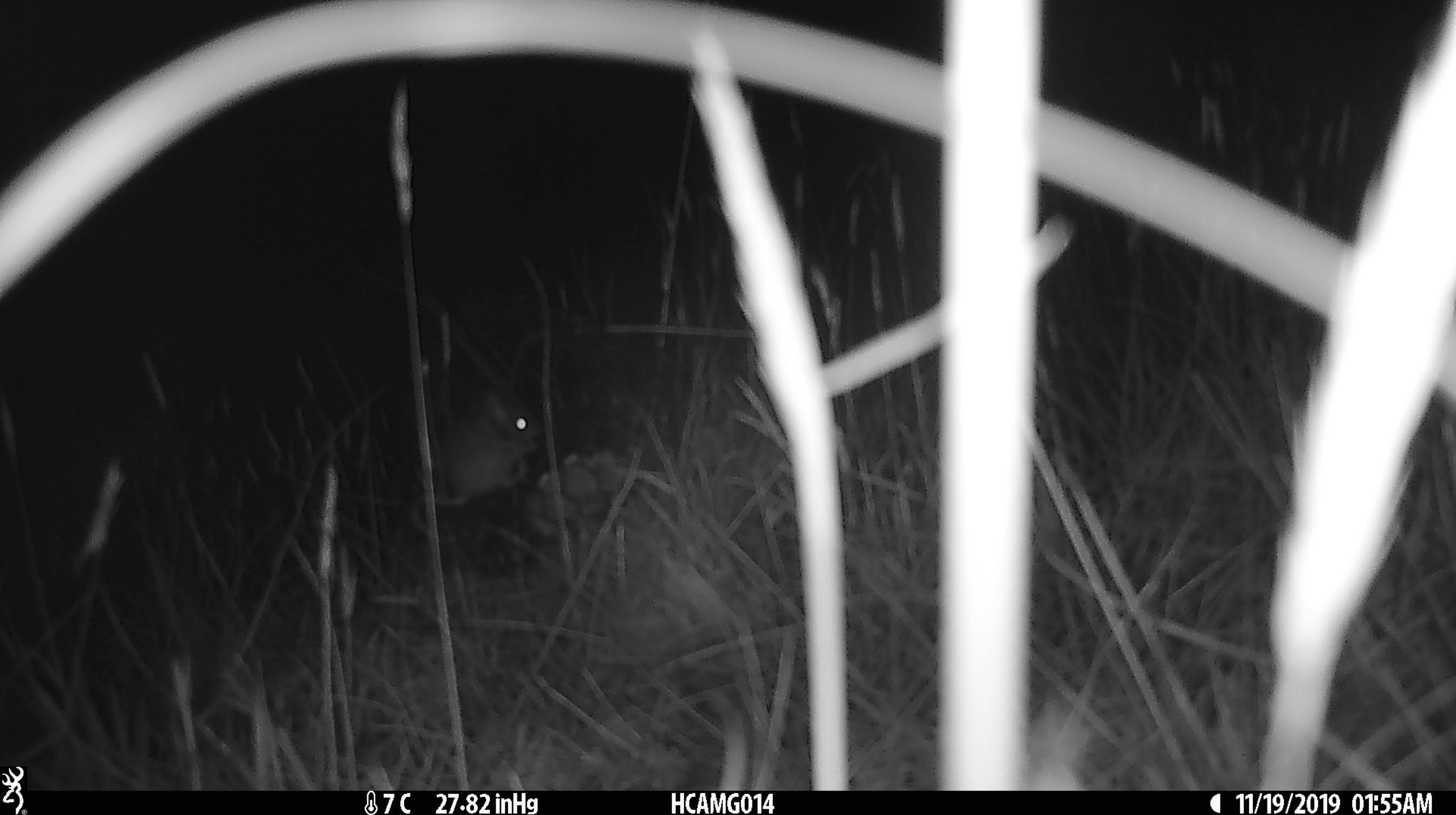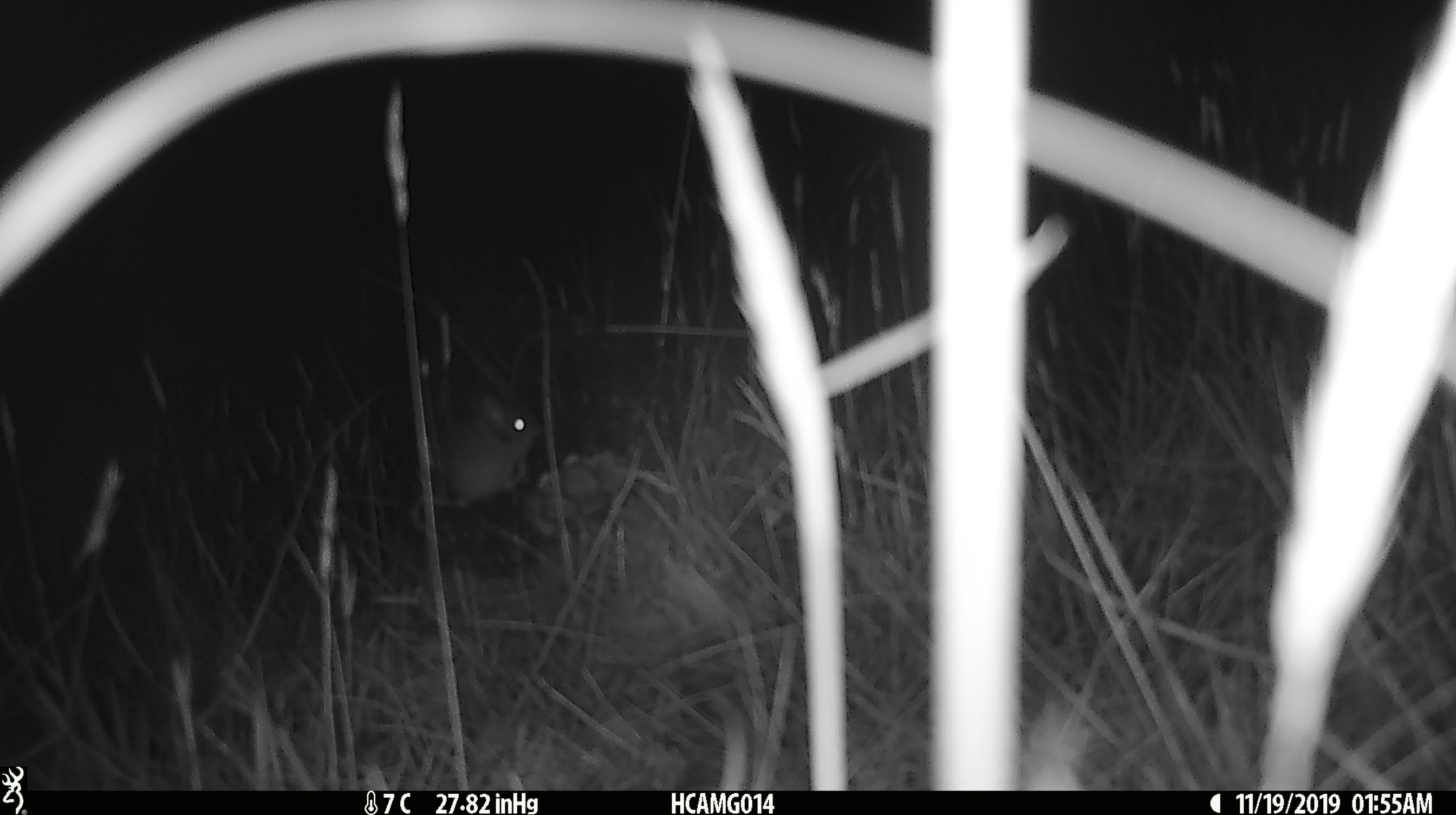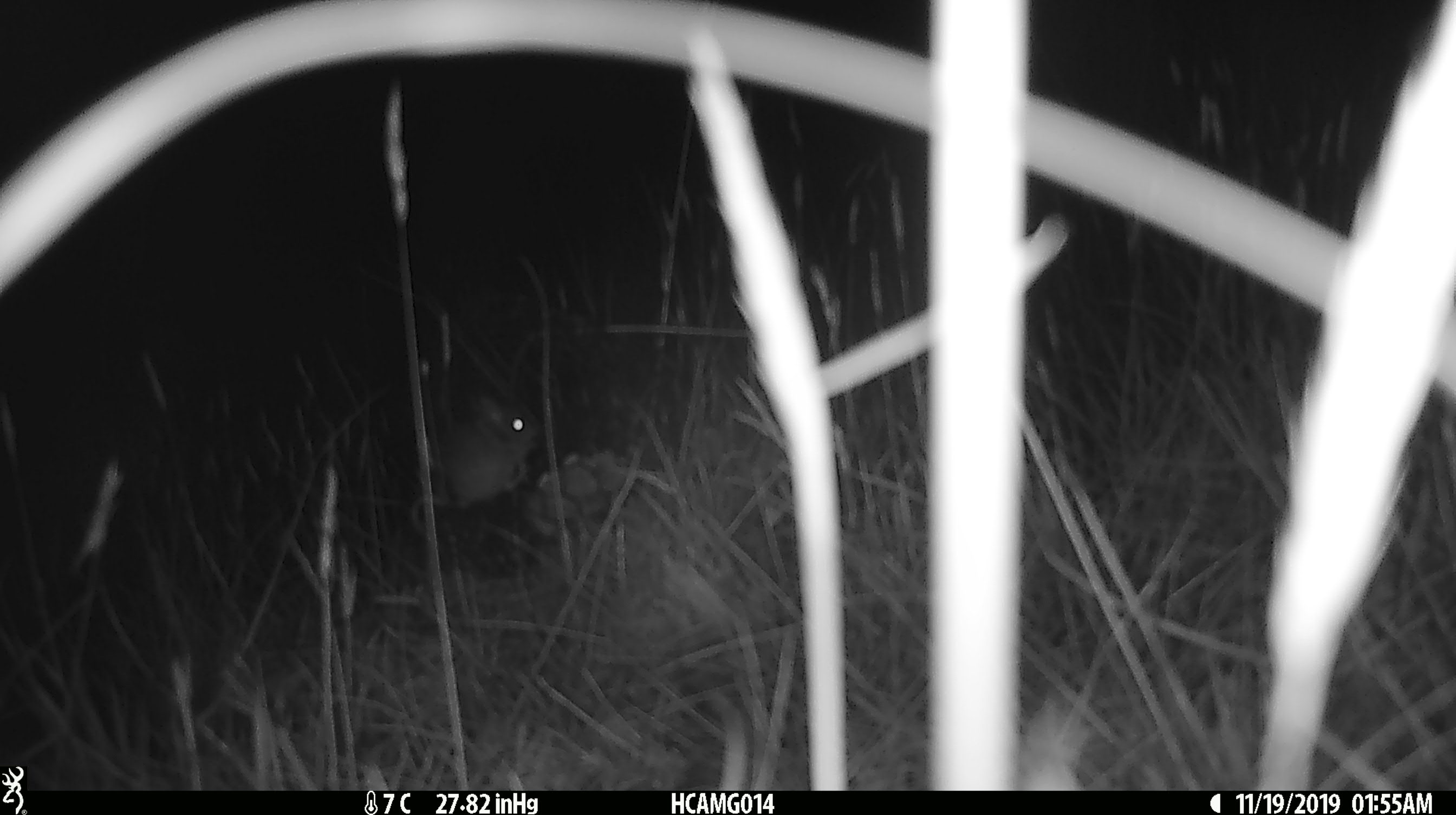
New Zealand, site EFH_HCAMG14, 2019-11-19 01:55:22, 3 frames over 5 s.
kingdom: Animalia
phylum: Chordata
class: Mammalia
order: Rodentia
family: Muridae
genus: Mus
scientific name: Mus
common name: mouse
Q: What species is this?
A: Mouse (Mus).